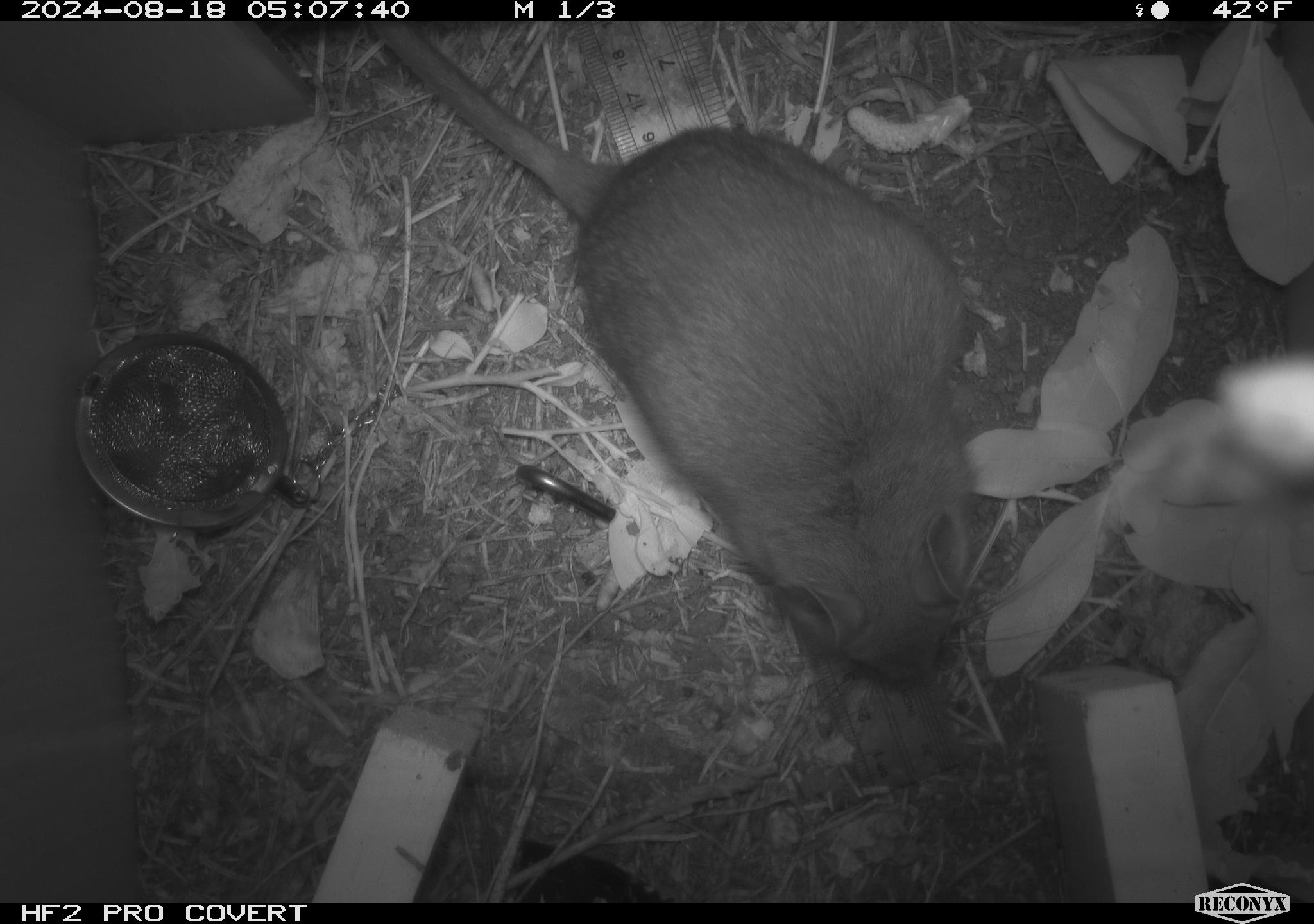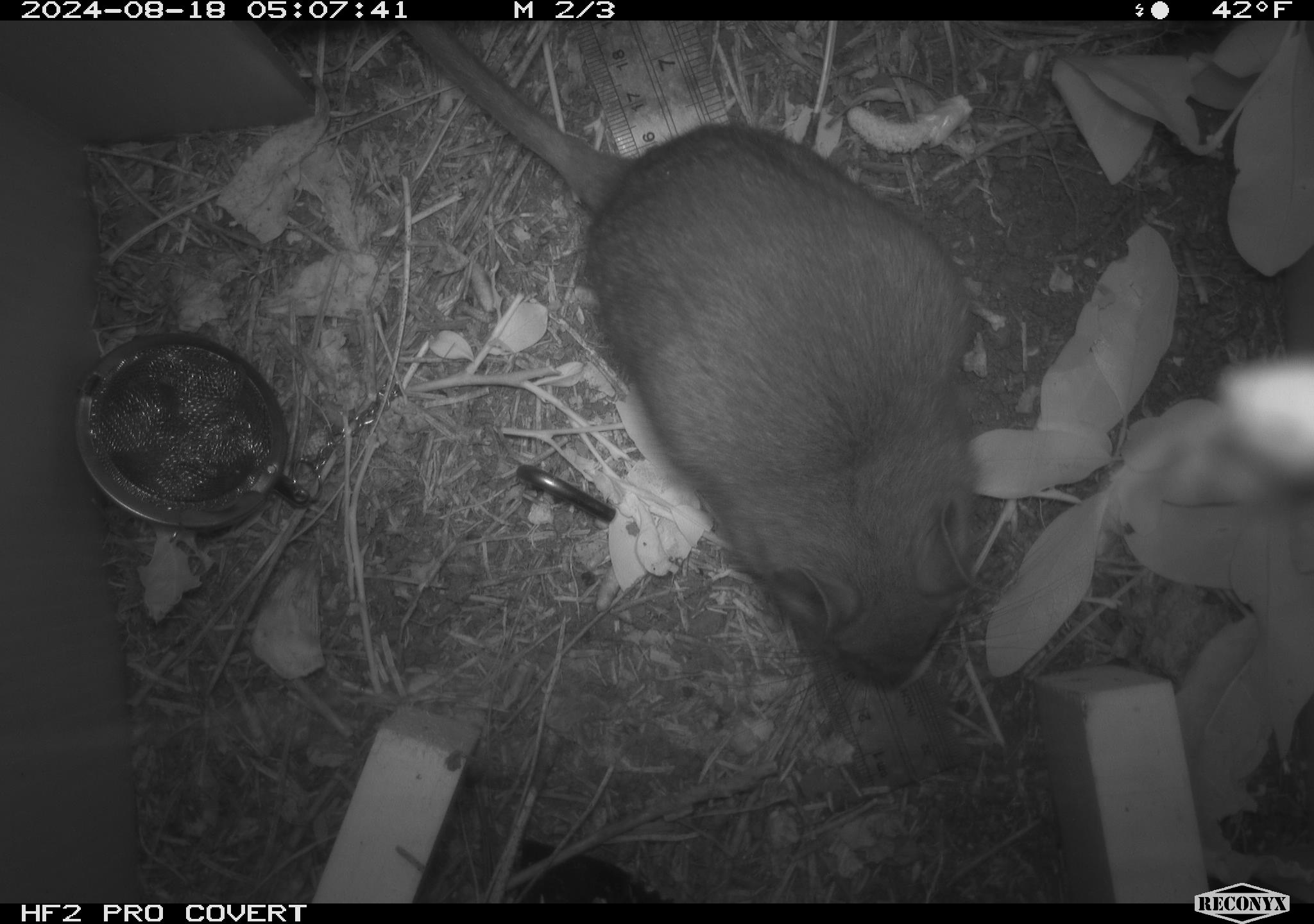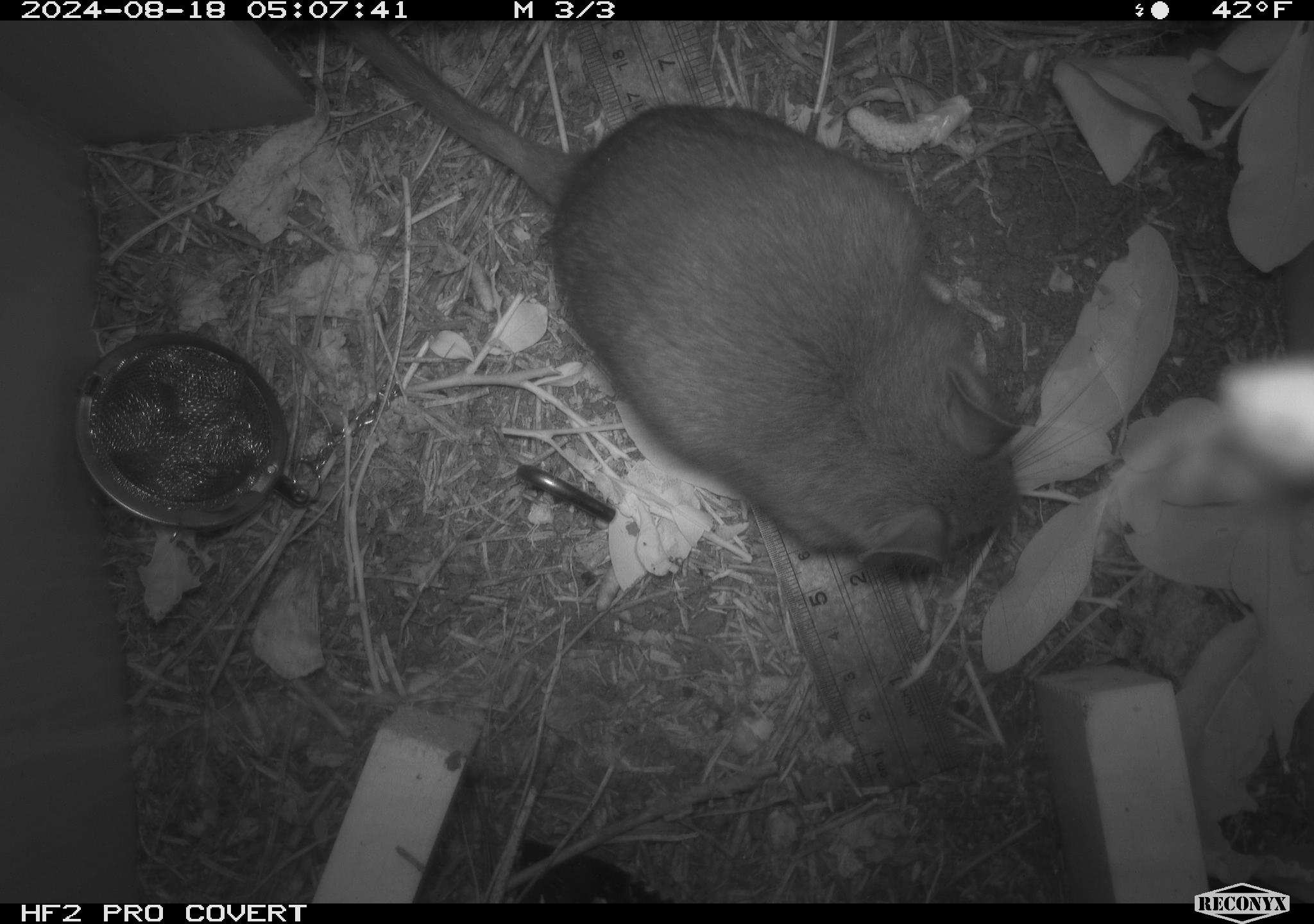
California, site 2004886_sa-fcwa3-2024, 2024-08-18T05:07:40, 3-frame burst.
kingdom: Animalia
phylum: Chordata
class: Mammalia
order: Rodentia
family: Cricetidae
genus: Neotoma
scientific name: Neotoma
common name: pack rat or woodrat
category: neotoma species